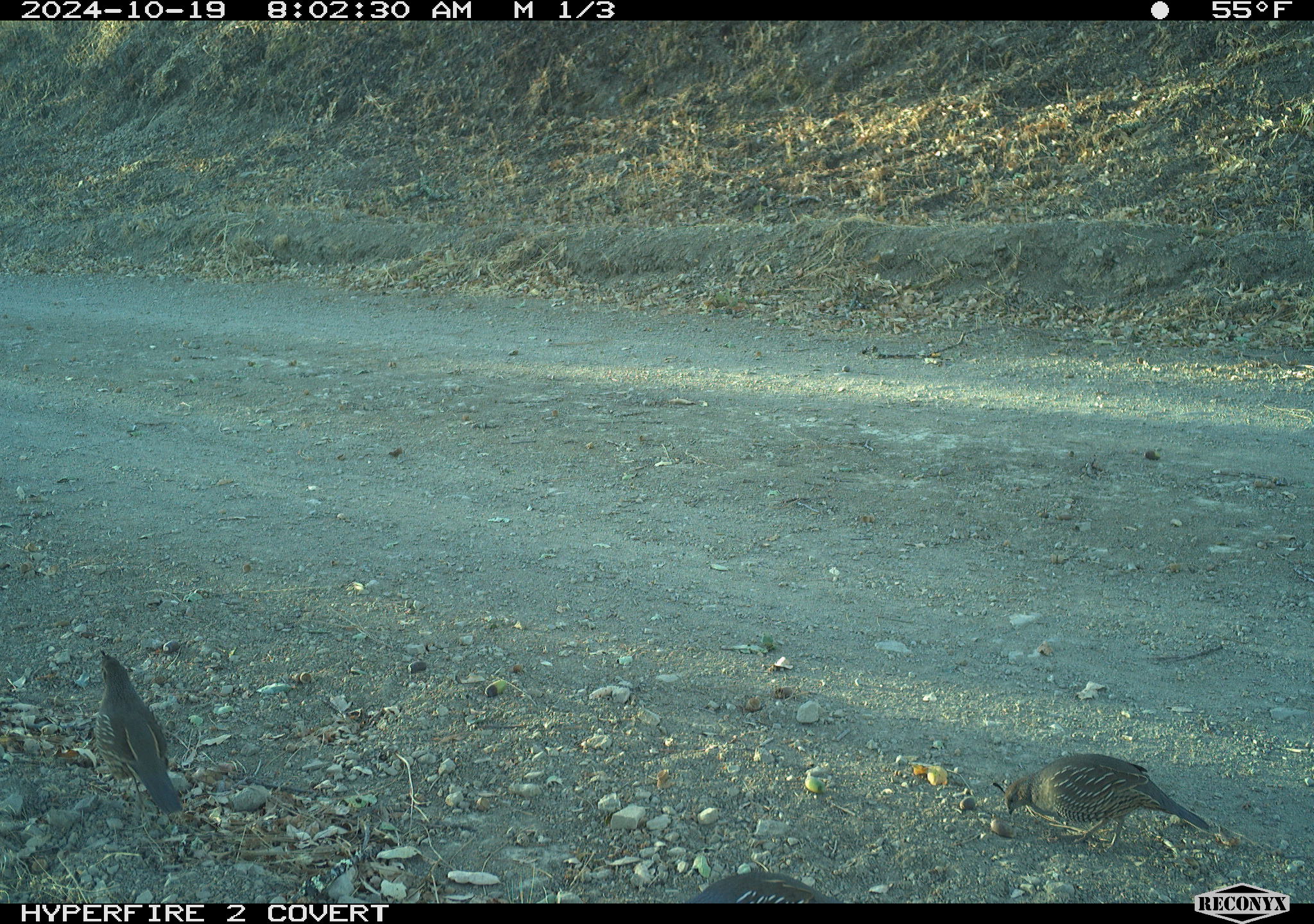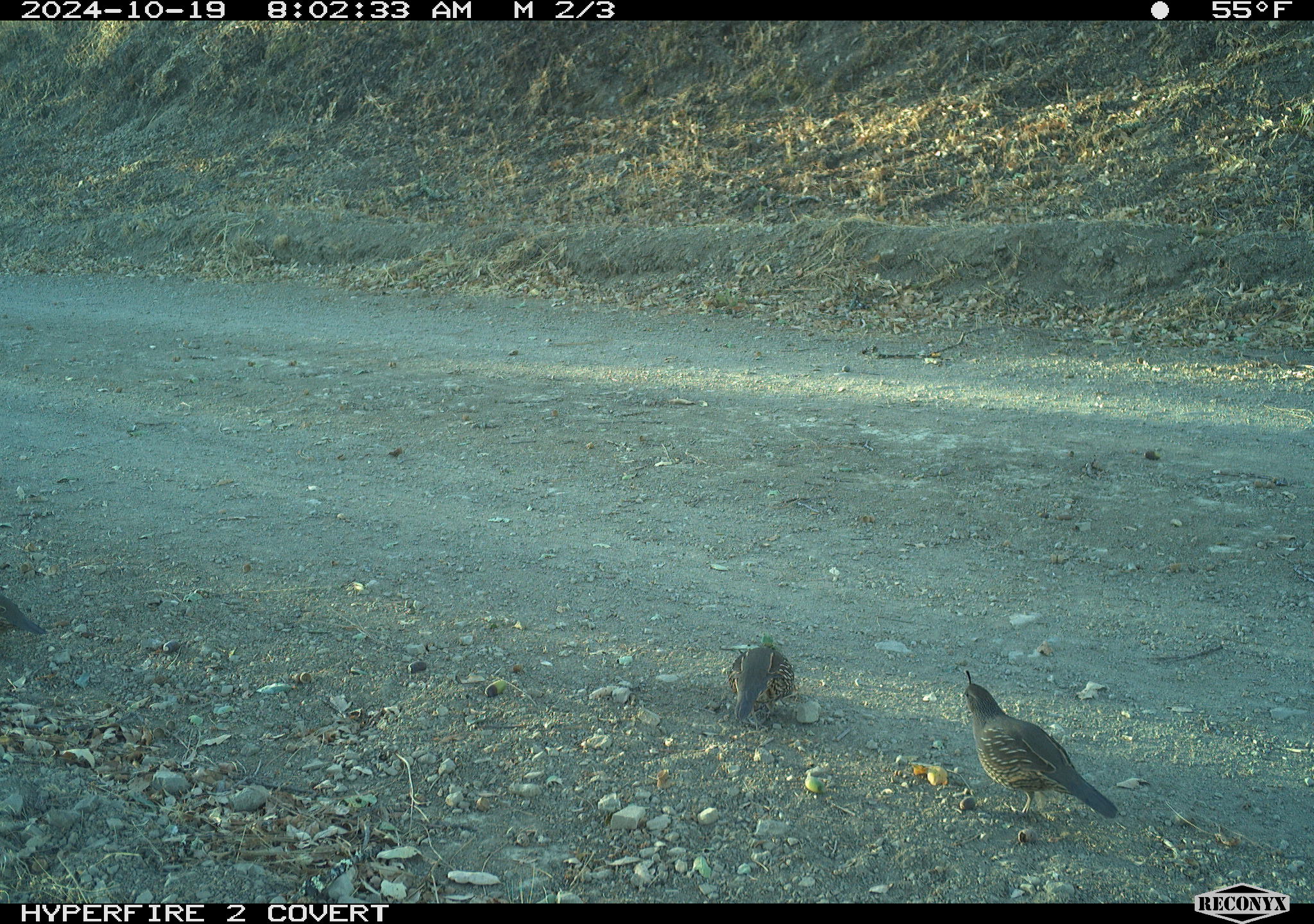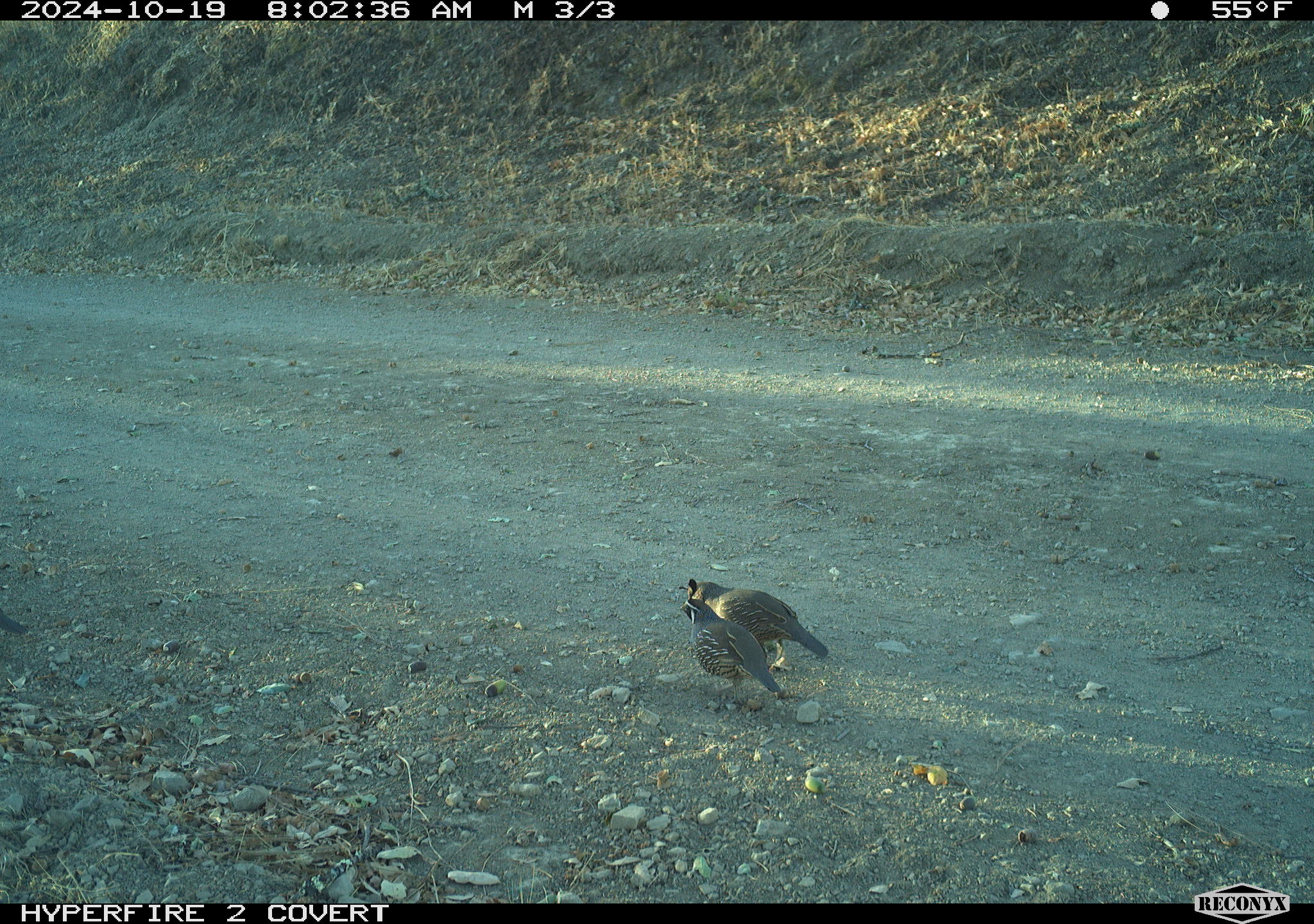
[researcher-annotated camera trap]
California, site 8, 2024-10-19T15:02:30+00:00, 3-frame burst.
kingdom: Animalia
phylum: Chordata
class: Aves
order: Galliformes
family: Odontophoridae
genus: Callipepla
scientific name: Callipepla californica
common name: california quail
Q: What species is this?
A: California quail (Callipepla californica).